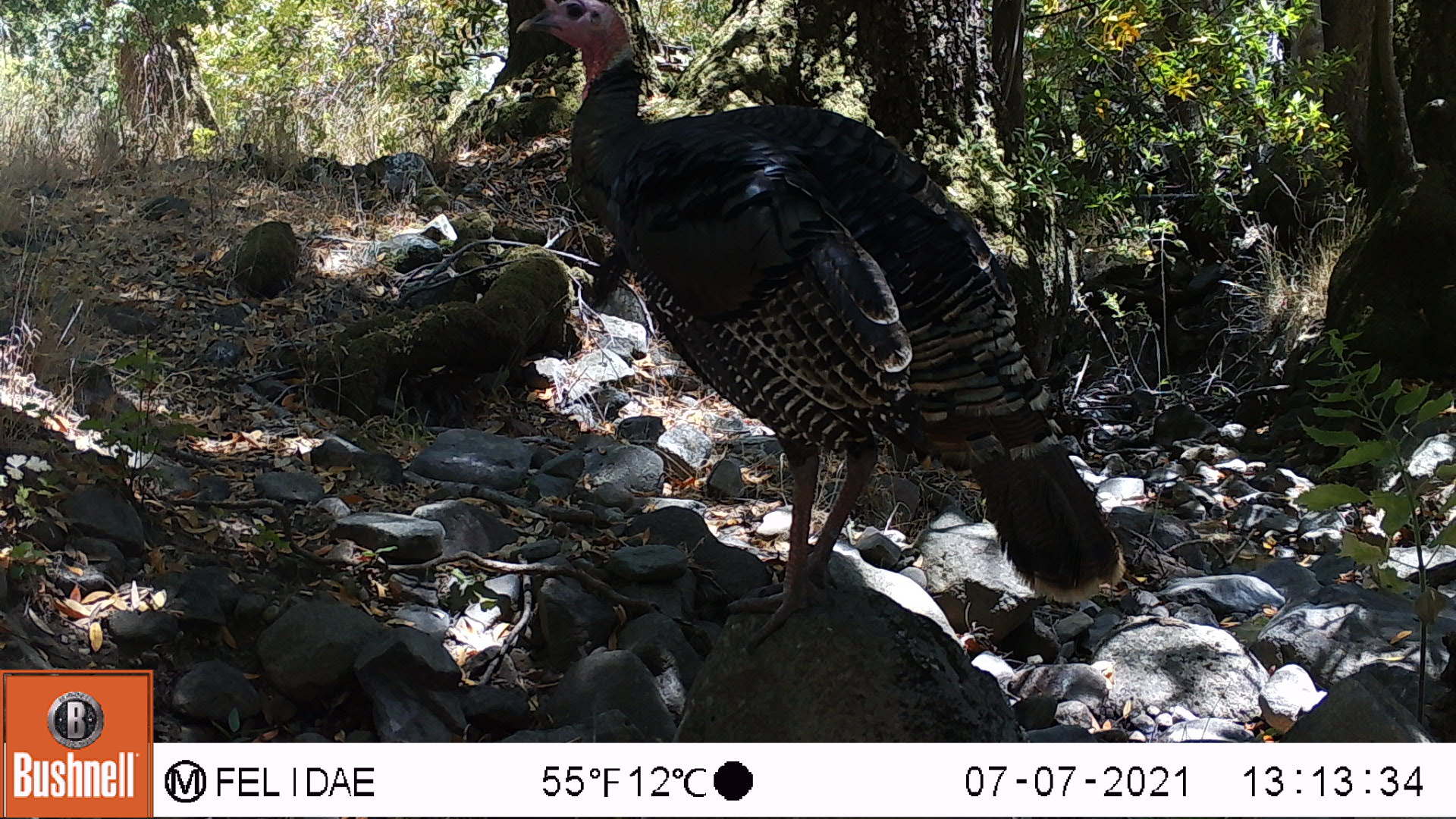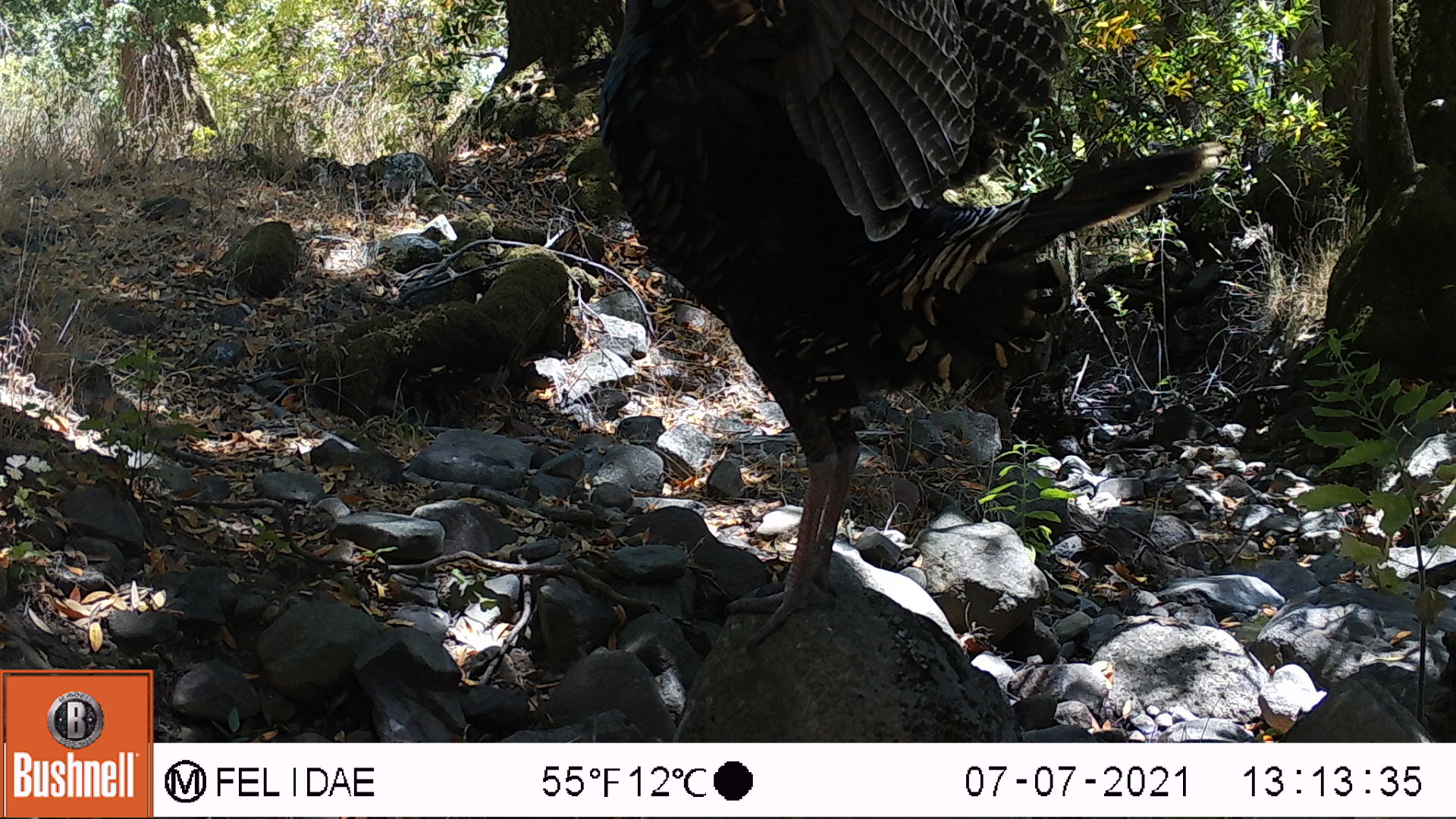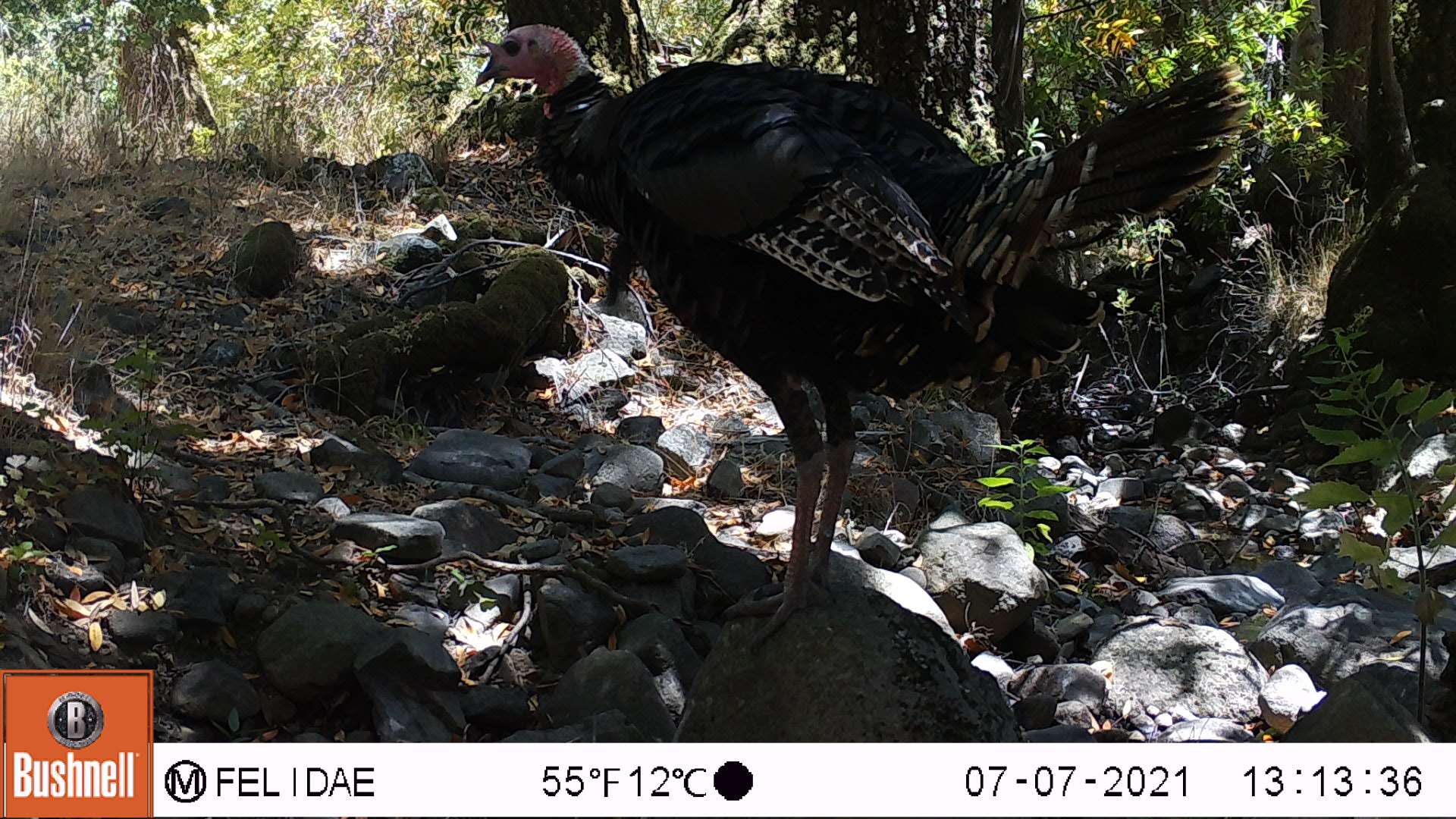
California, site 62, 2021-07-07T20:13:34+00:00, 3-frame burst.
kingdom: Animalia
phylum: Chordata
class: Aves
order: Galliformes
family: Phasianidae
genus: Meleagris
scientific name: Meleagris gallopavo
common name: turkey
Turkey (Meleagris gallopavo).